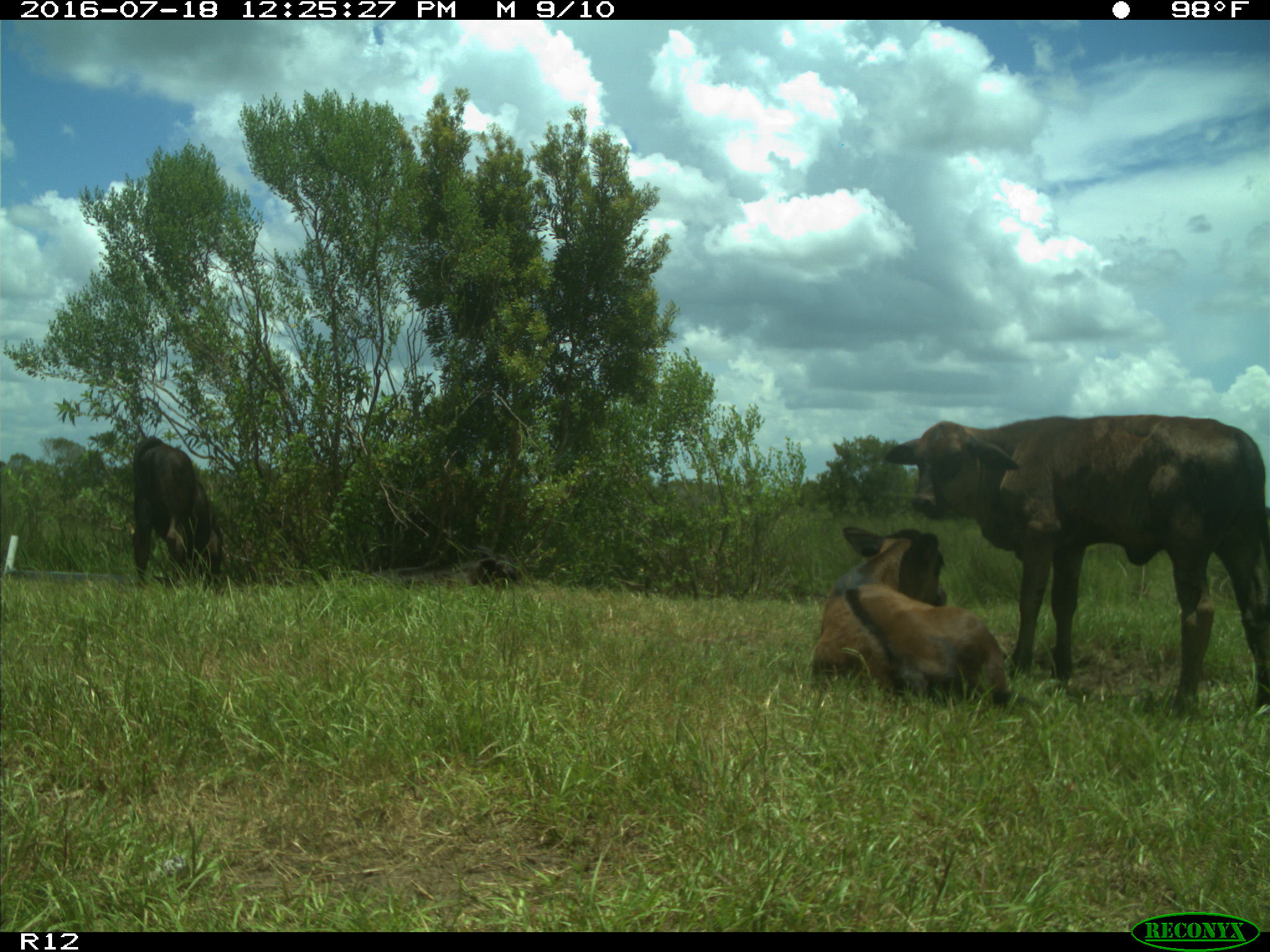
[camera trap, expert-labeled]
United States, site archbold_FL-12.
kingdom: Animalia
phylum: Chordata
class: Mammalia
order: Artiodactyla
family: Bovidae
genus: Bos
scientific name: Bos taurus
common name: domestic cow